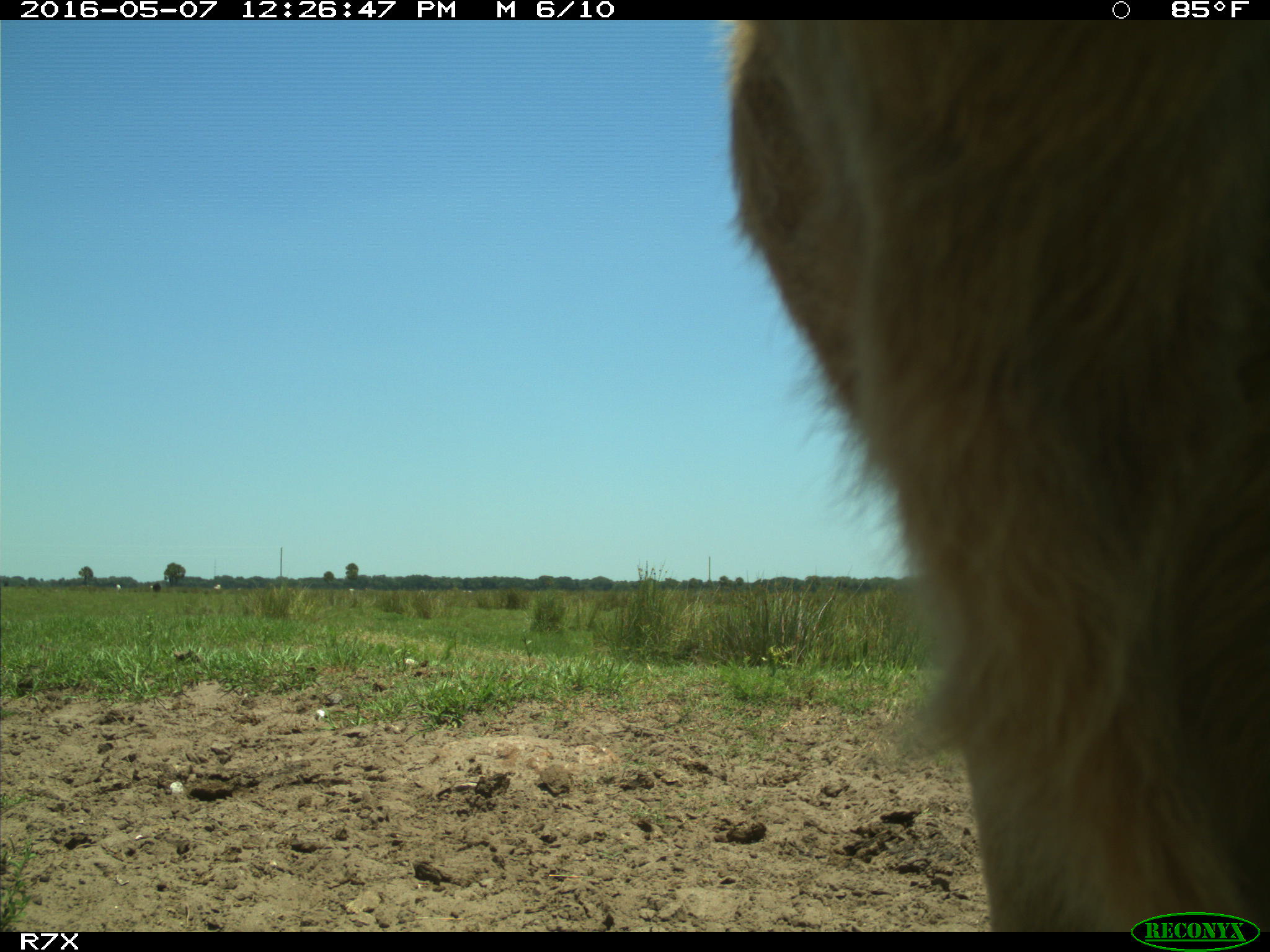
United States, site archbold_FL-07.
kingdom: Animalia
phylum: Chordata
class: Mammalia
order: Artiodactyla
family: Bovidae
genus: Bos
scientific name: Bos taurus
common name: domestic cow